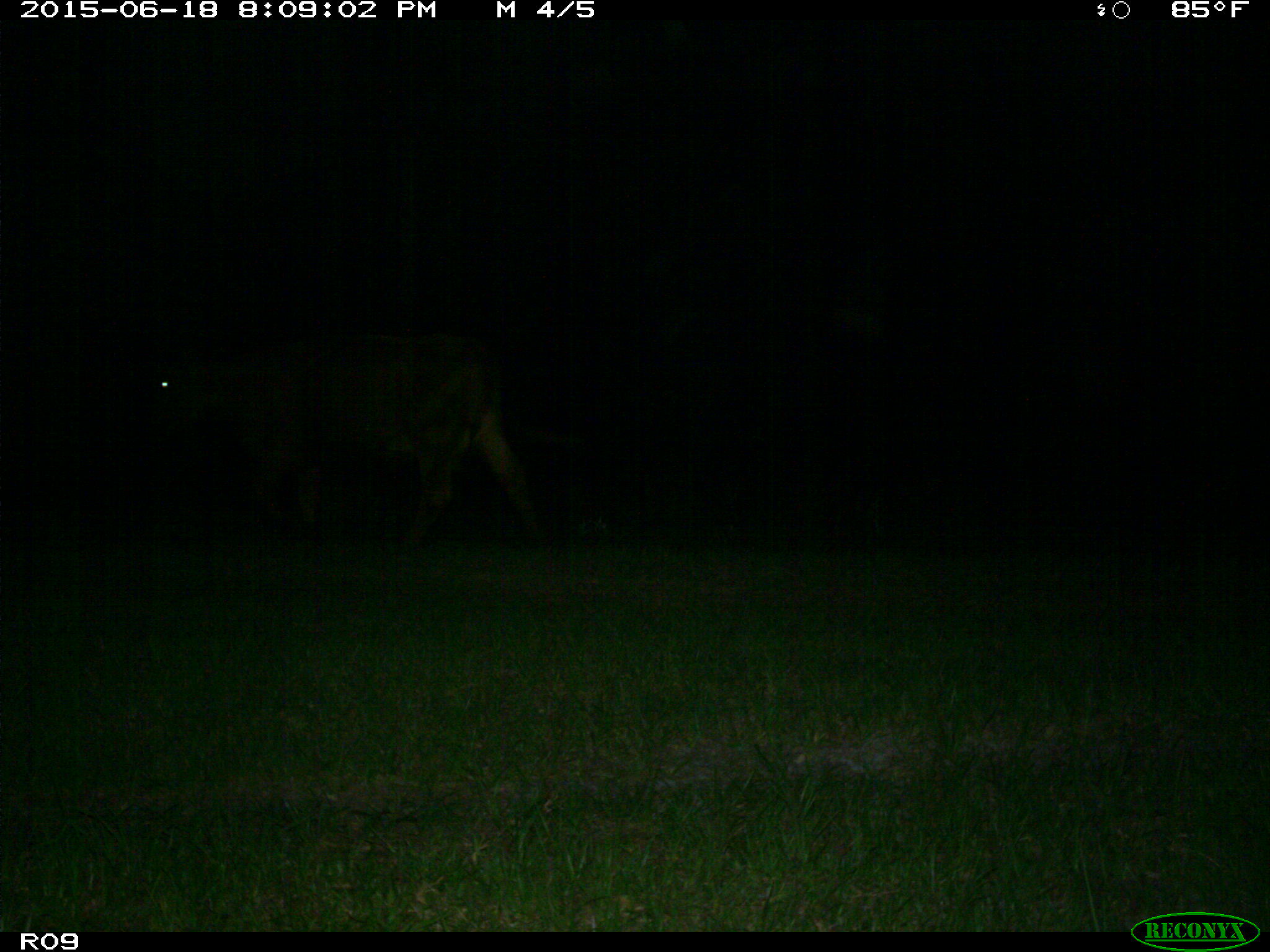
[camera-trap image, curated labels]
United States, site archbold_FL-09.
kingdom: Animalia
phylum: Chordata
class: Mammalia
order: Artiodactyla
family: Bovidae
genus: Bos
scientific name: Bos taurus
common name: domestic cow